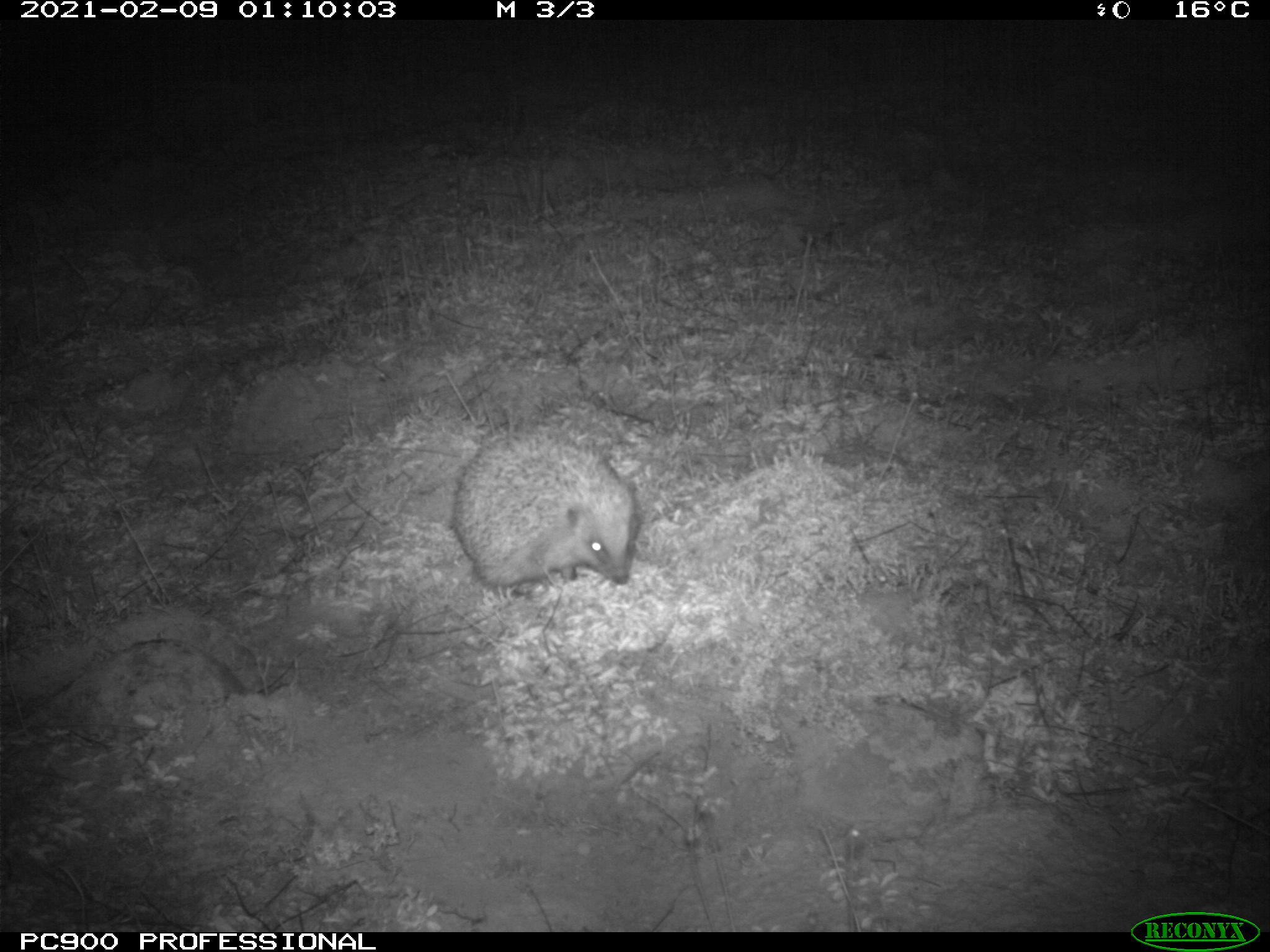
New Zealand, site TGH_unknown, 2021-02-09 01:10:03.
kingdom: Animalia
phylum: Chordata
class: Mammalia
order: Eulipotyphla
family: Erinaceidae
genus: Erinaceus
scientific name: Erinaceus europaeus europaeus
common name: european hedgehog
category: hedgehog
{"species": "hedgehog (european hedgehog) (Erinaceus europaeus europaeus)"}